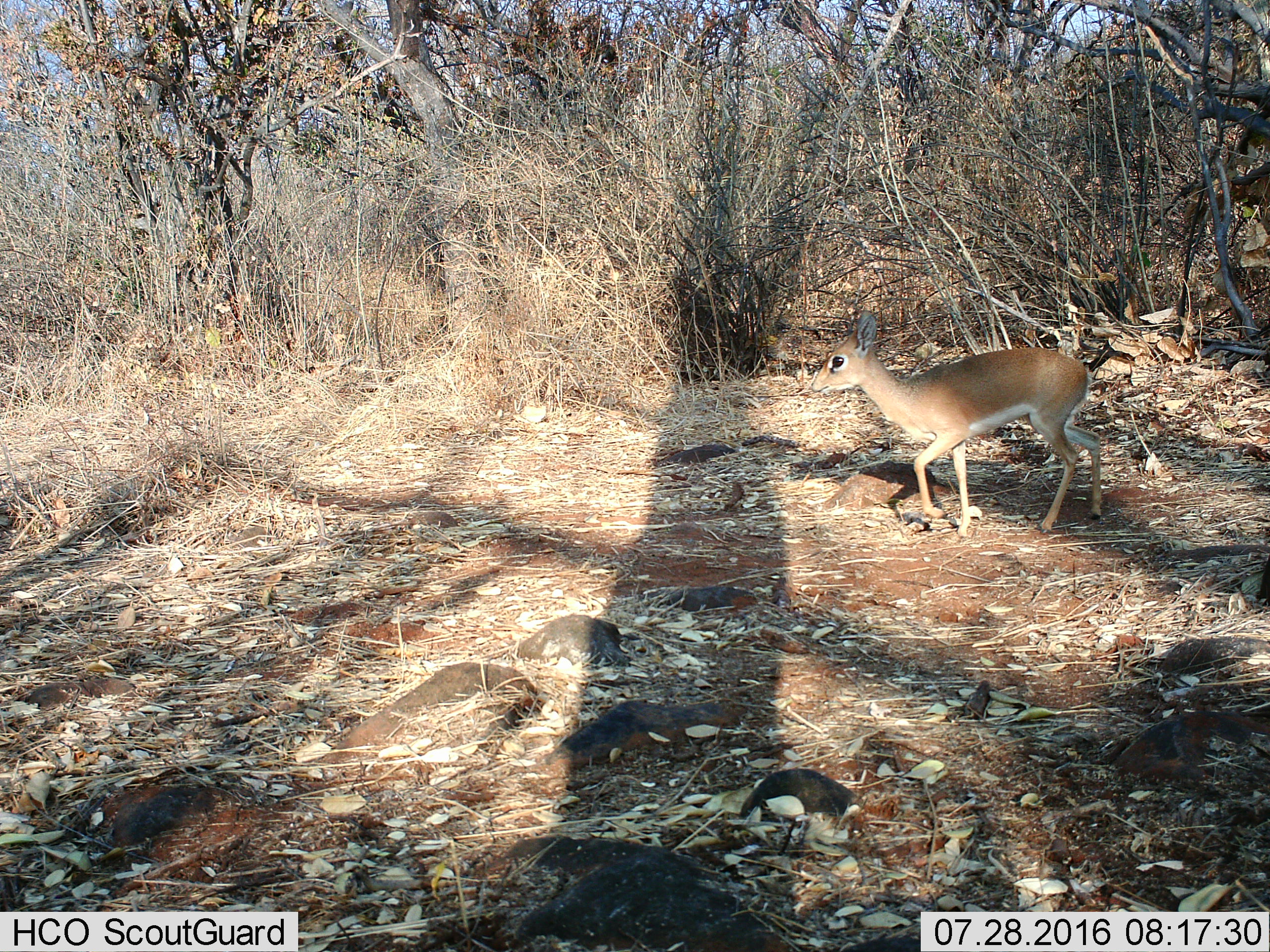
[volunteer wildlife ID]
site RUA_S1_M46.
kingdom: Animalia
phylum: Chordata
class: Mammalia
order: Artiodactyla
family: Bovidae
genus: Madoqua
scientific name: Madoqua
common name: dik-dik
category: dikdik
Dikdik (dik-dik) (Madoqua), count 1. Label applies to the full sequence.